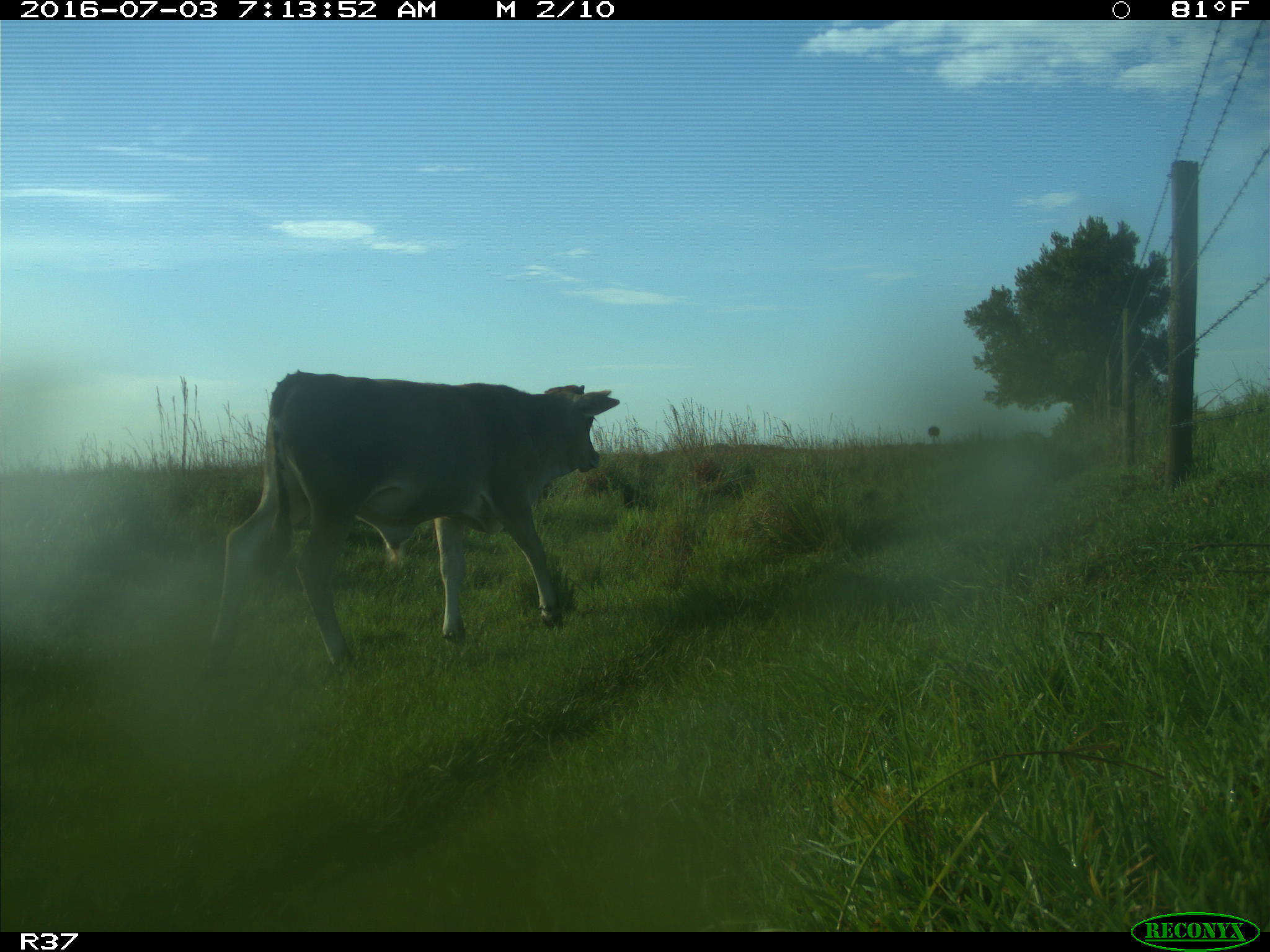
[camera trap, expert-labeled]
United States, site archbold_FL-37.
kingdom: Animalia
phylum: Chordata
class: Mammalia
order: Artiodactyla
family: Bovidae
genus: Bos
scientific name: Bos taurus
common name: domestic cow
Bos taurus (domestic cow).